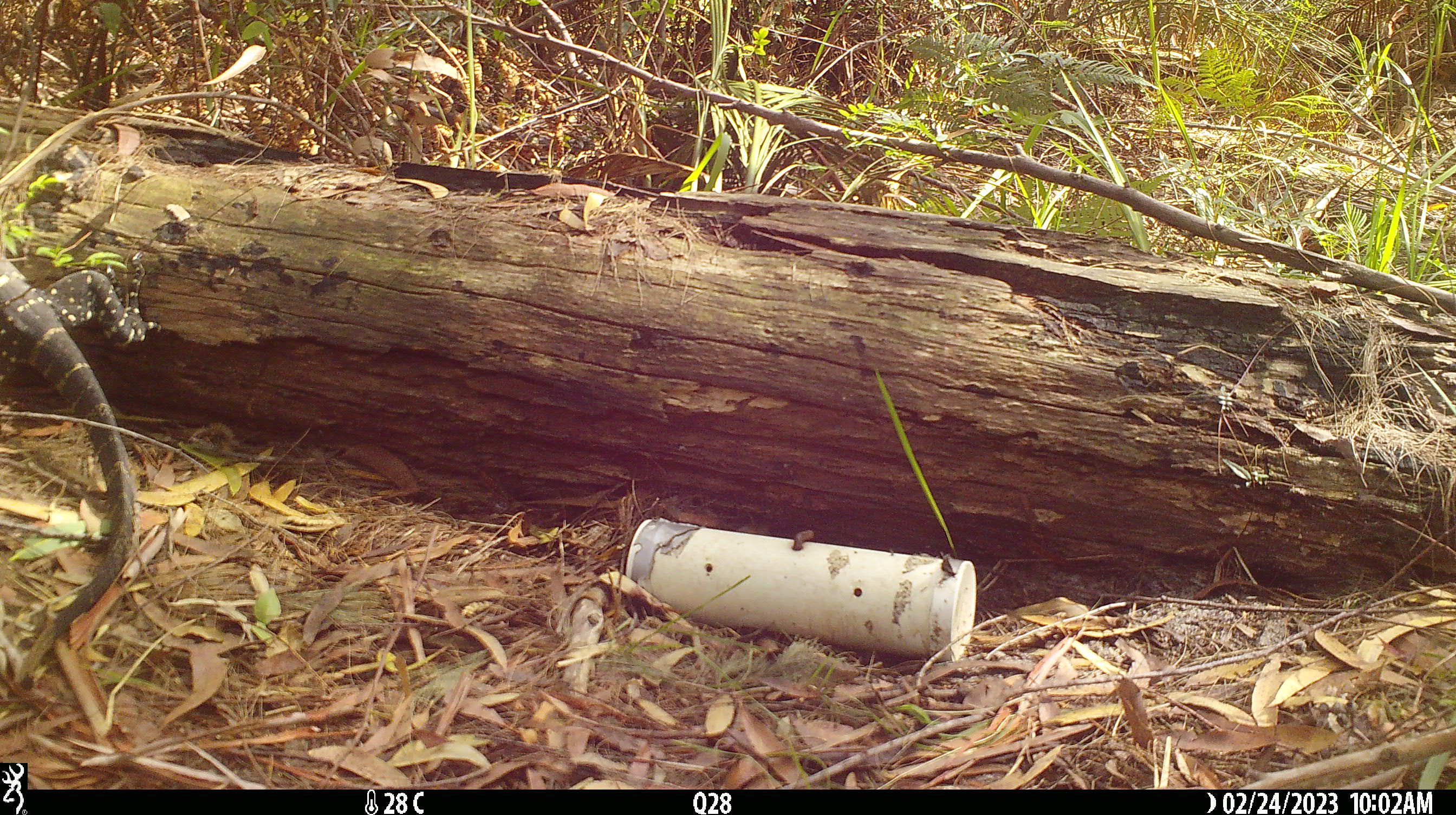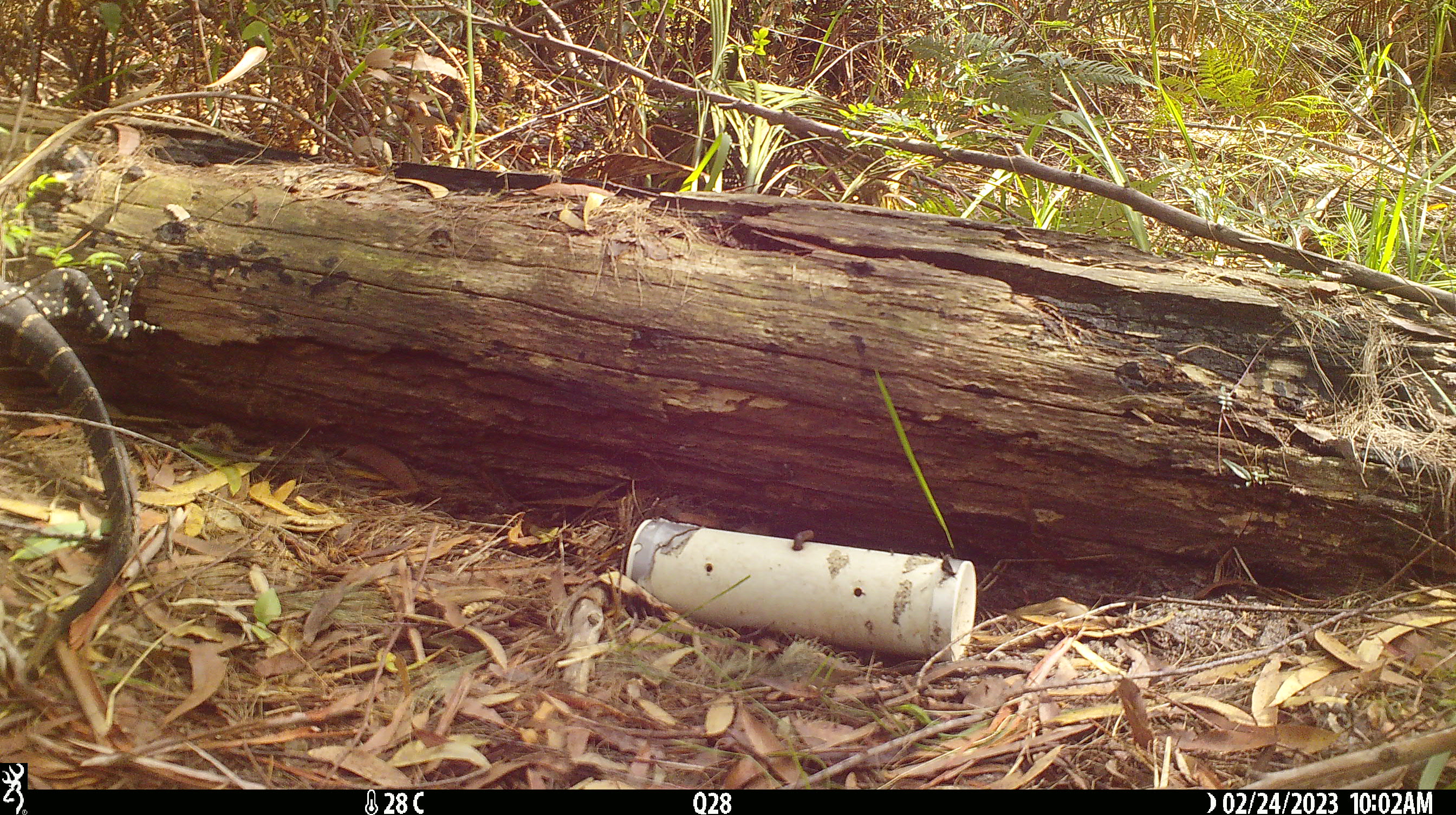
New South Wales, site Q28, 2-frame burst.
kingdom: Animalia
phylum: Chordata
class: Reptilia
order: Squamata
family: Varanidae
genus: Varanus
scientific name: Varanus varius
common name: lace monitor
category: goanna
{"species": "goanna (lace monitor) (Varanus varius)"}